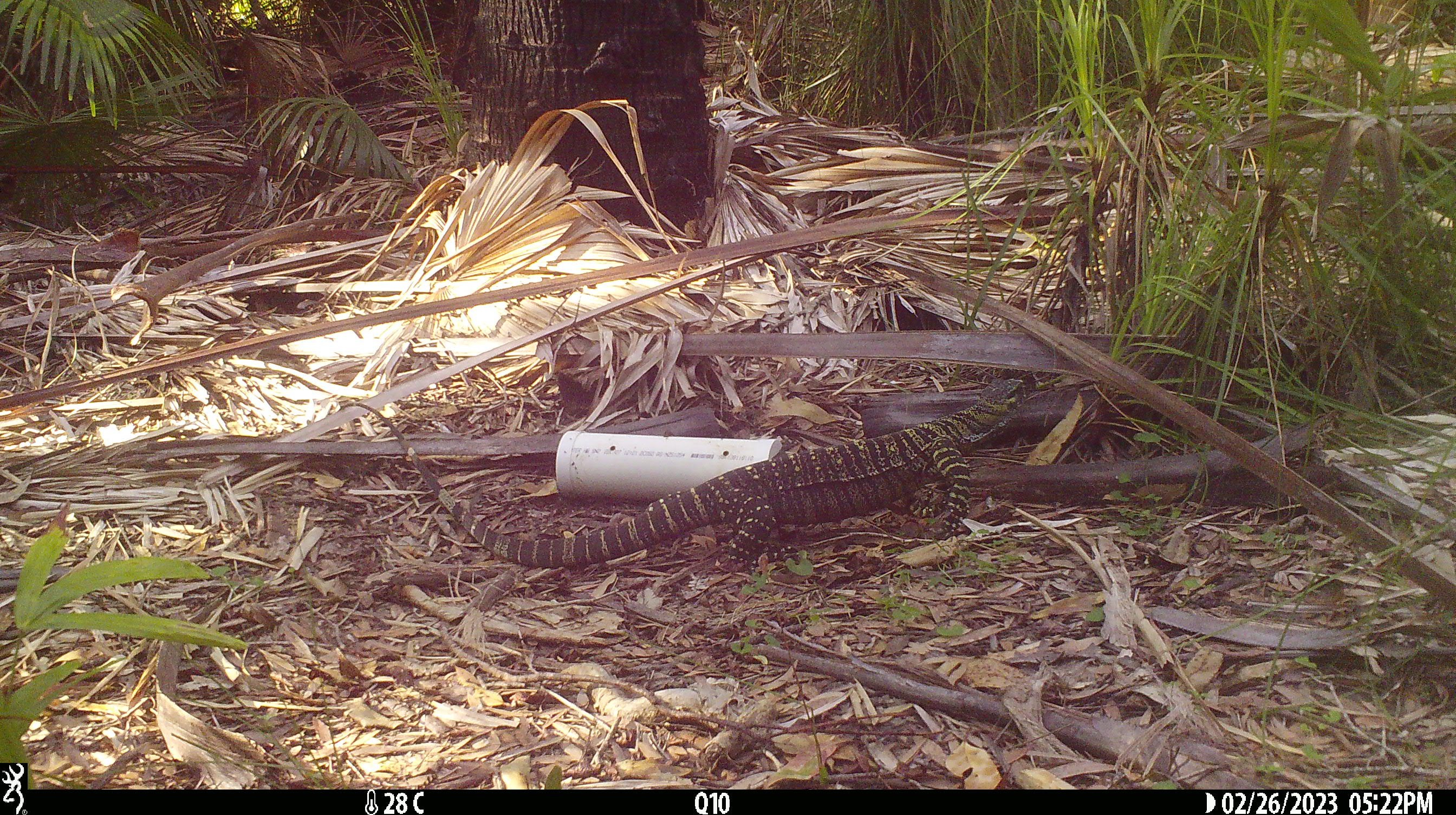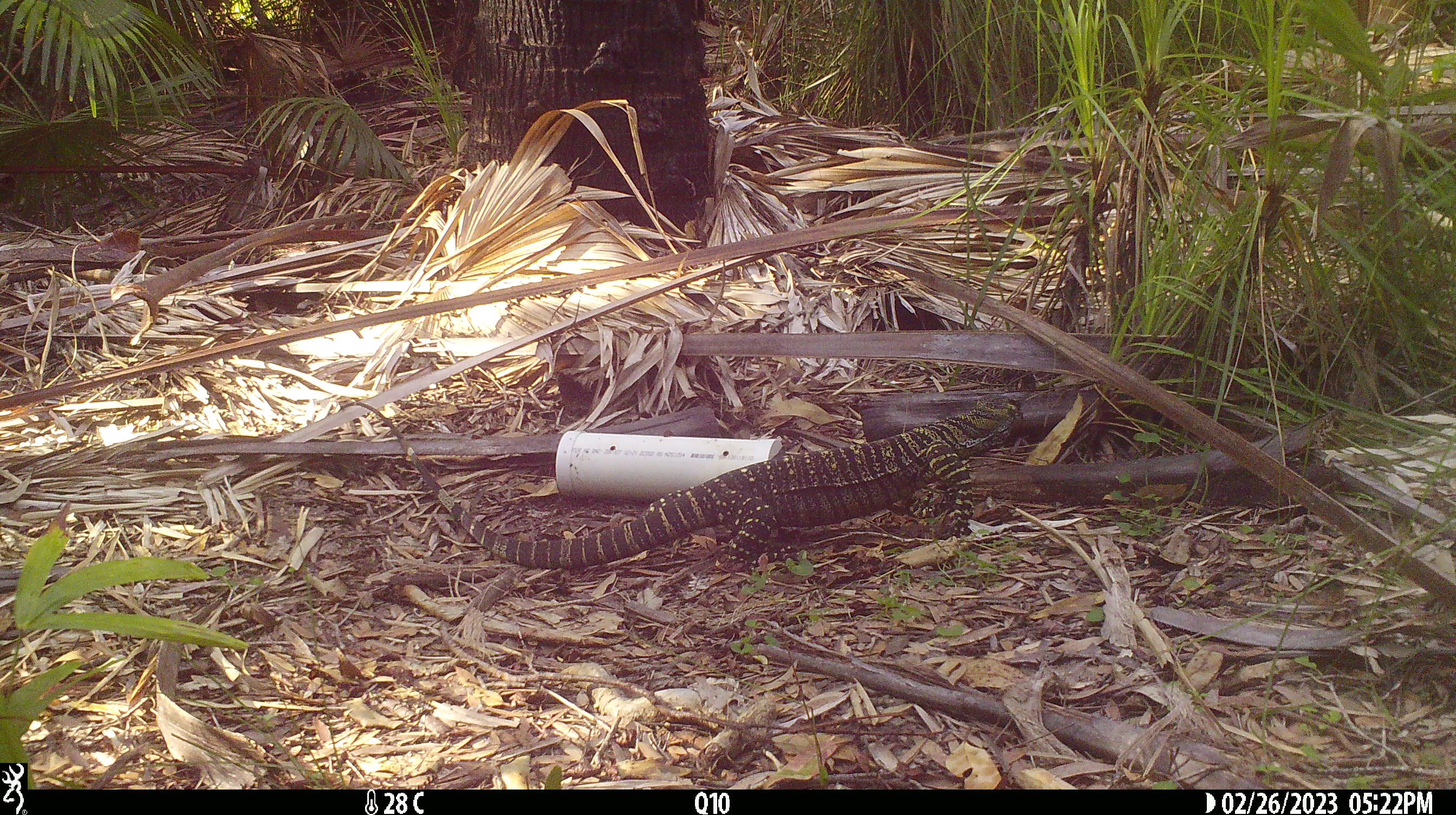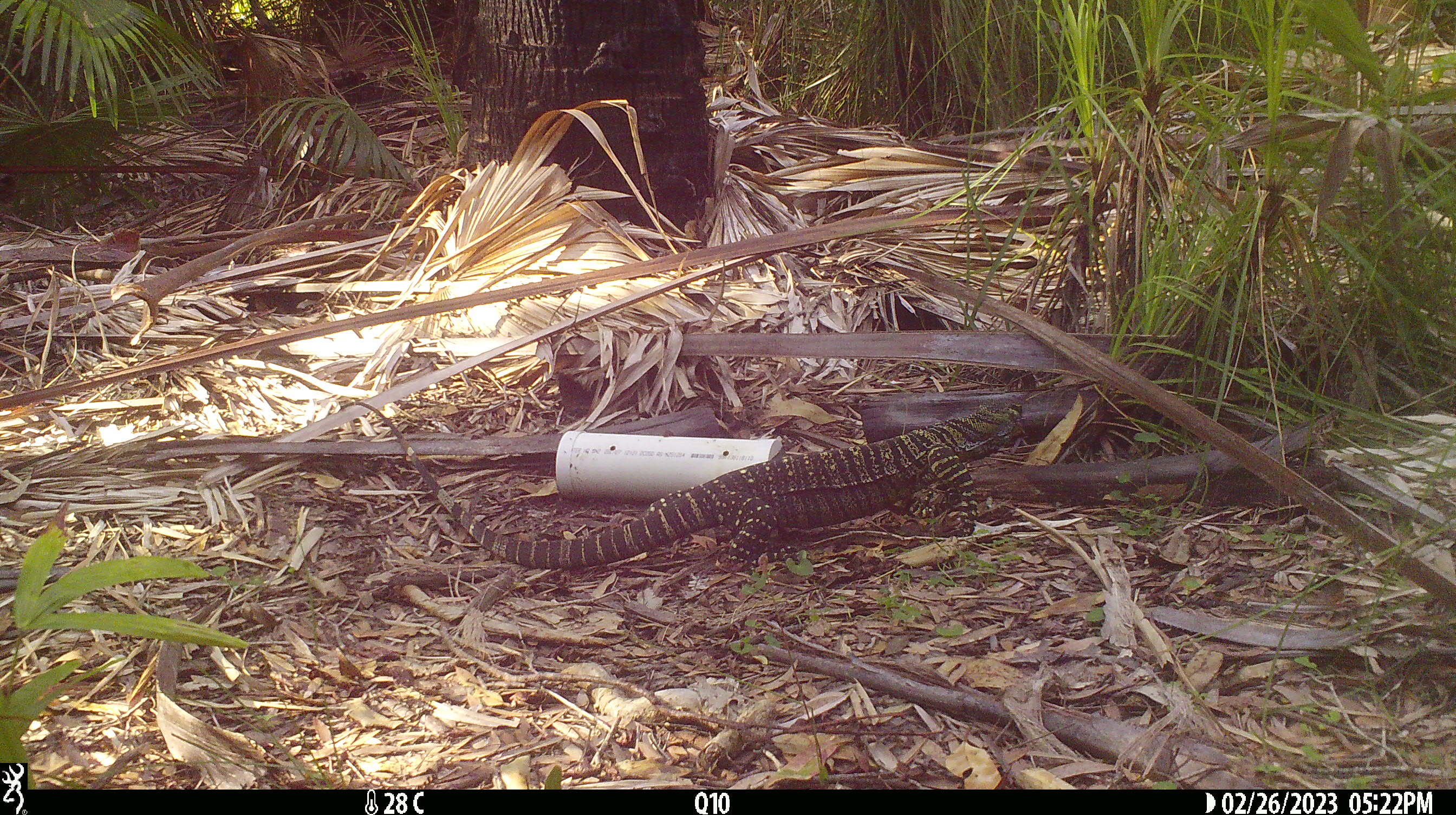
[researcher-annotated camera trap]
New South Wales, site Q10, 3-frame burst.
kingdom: Animalia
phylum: Chordata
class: Reptilia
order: Squamata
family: Varanidae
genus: Varanus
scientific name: Varanus varius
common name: lace monitor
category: goanna